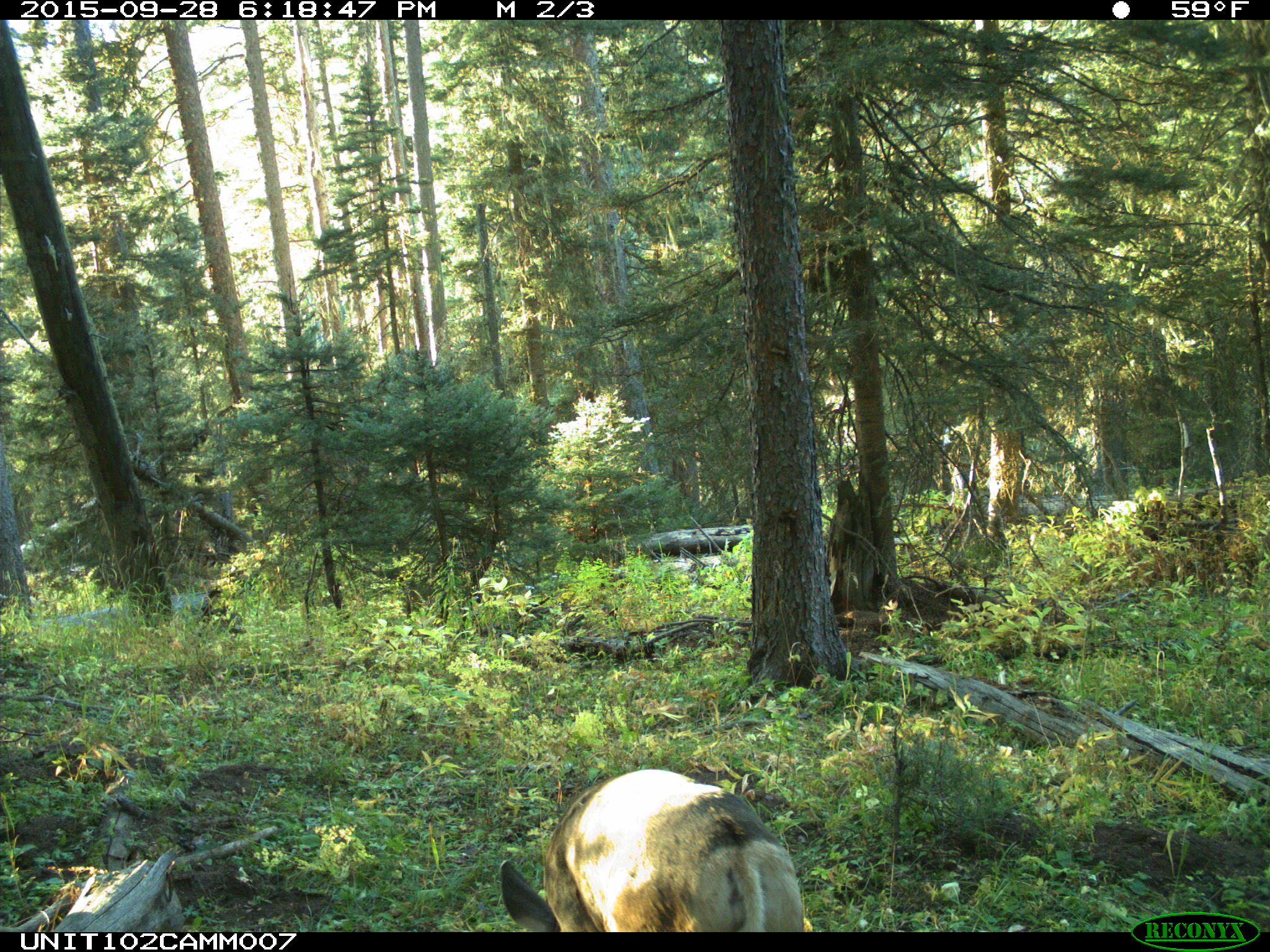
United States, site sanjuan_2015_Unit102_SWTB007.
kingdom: Animalia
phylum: Chordata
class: Mammalia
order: Artiodactyla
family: Cervidae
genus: Odocoileus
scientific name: Odocoileus hemionus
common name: mule deer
Odocoileus hemionus (mule deer).